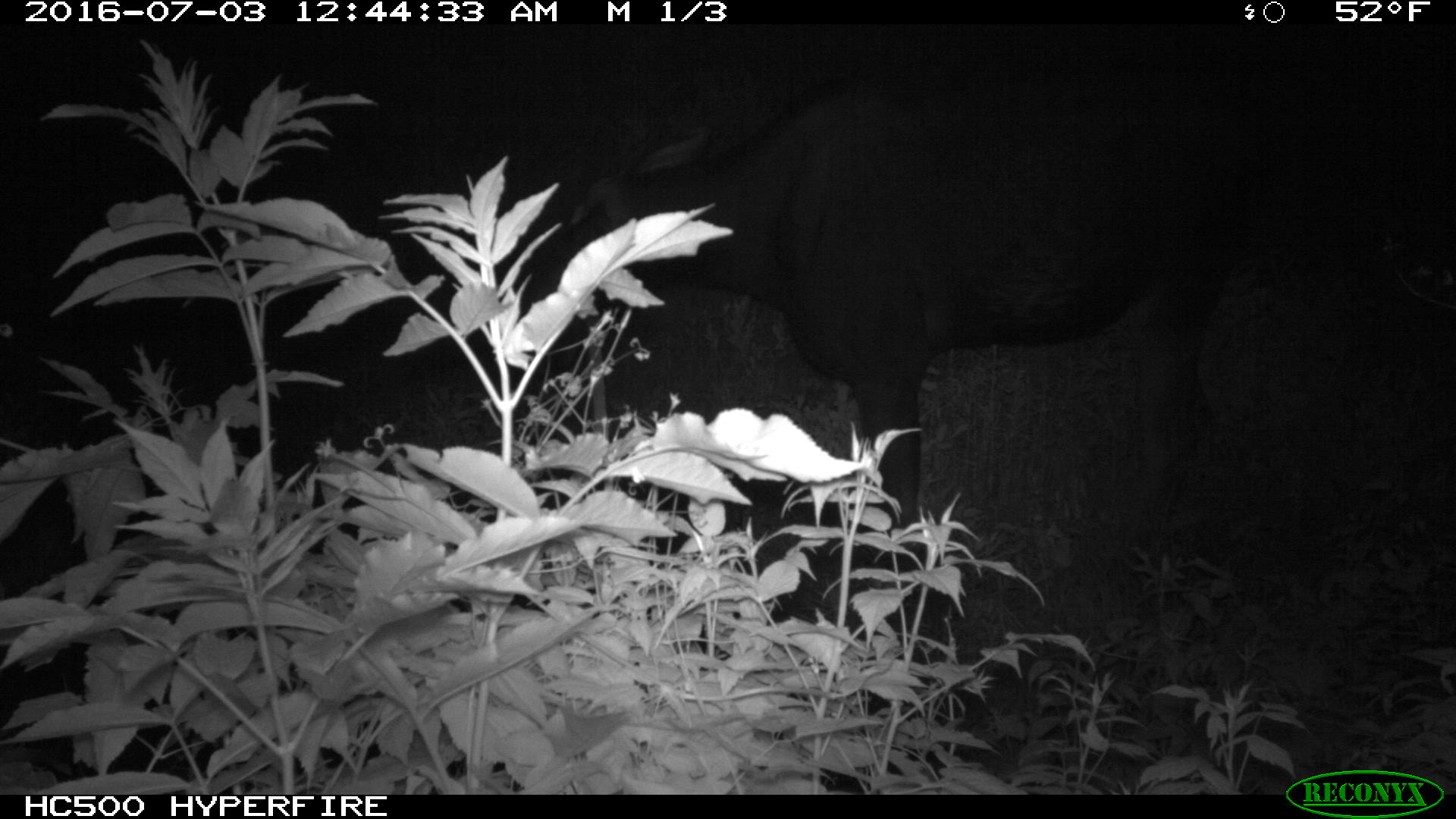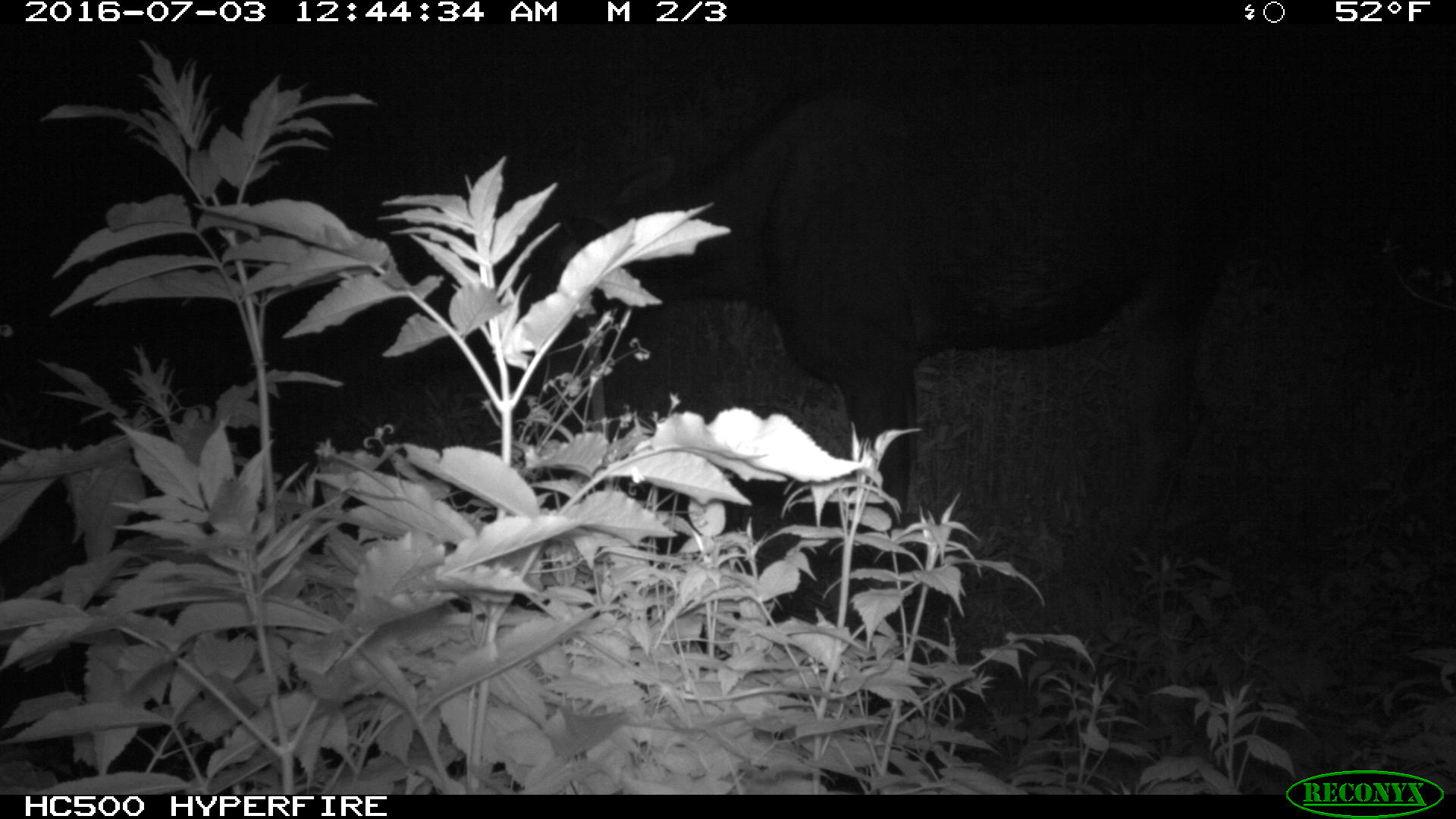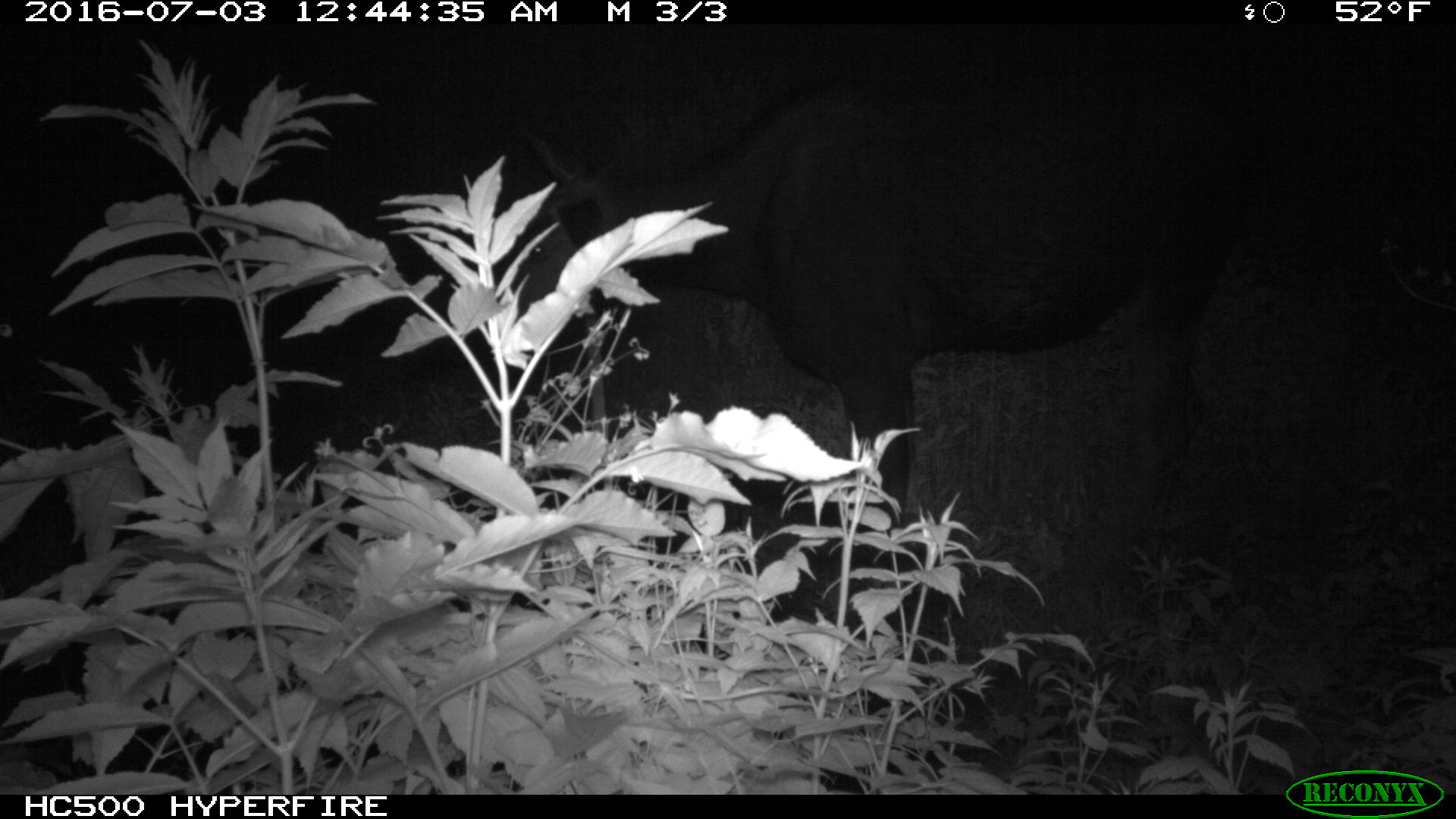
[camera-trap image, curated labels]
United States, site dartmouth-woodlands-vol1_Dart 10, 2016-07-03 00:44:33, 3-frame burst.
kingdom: Animalia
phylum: Chordata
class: Mammalia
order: Artiodactyla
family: Cervidae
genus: Alces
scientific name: Alces alces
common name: moose